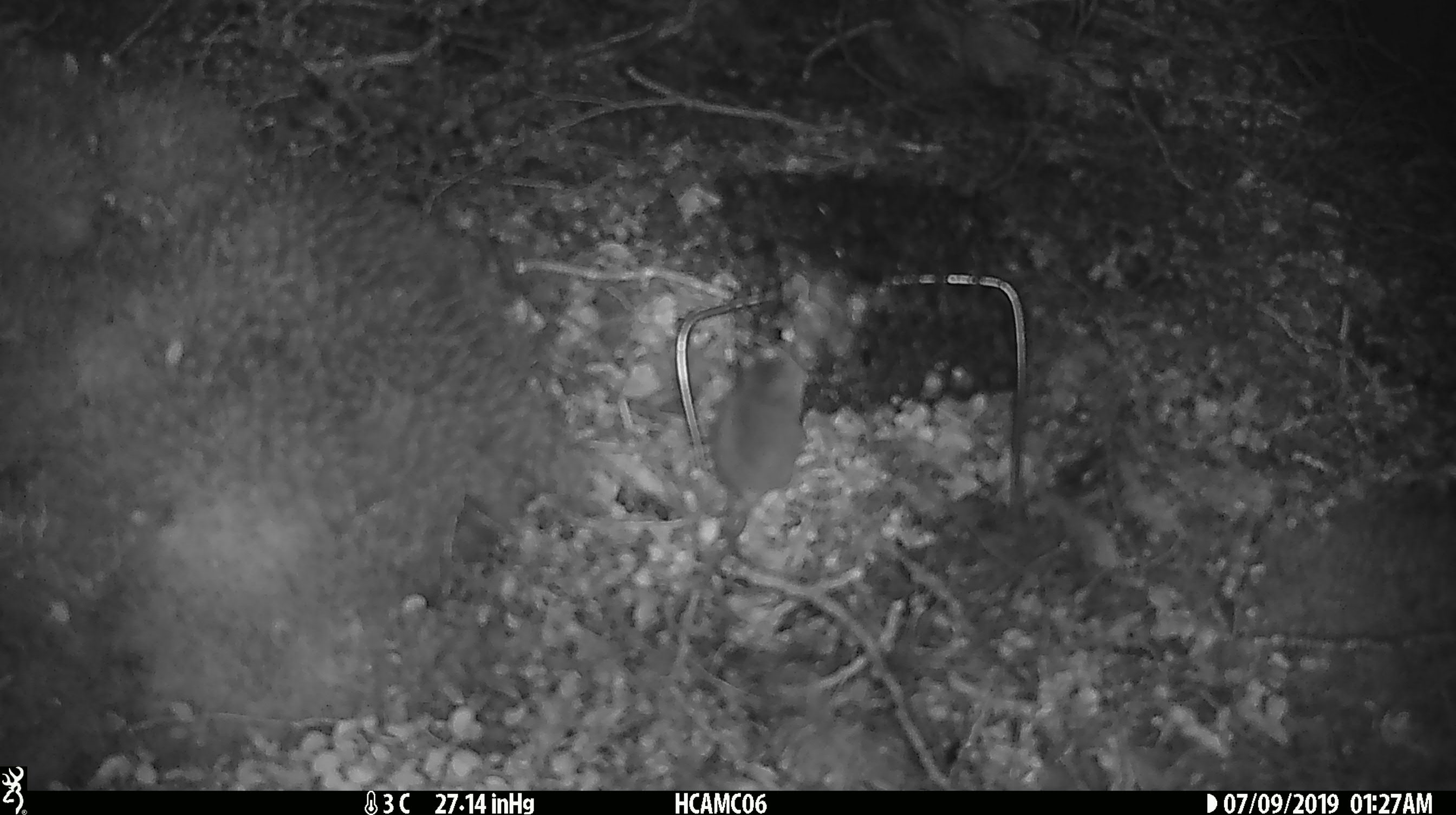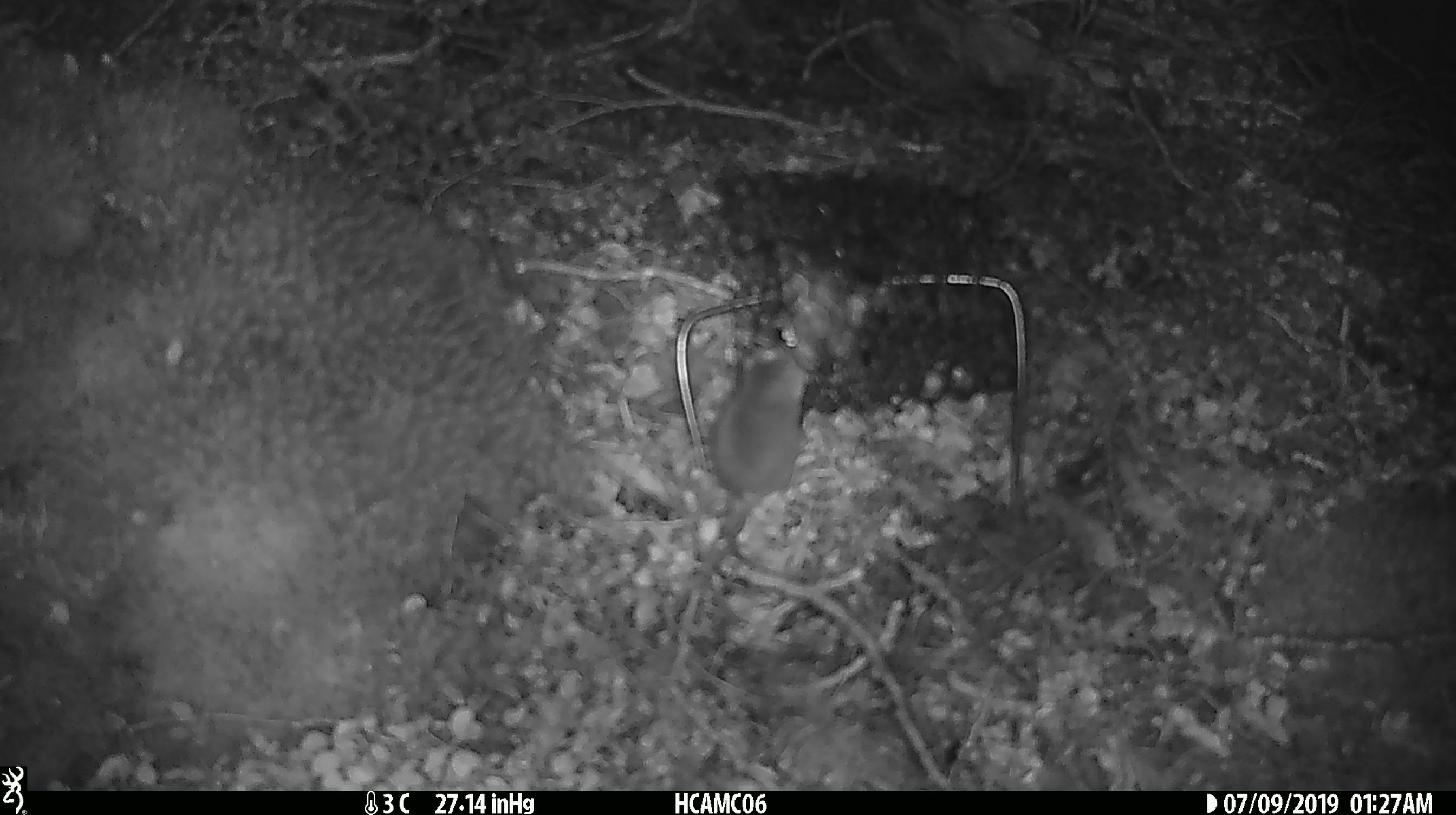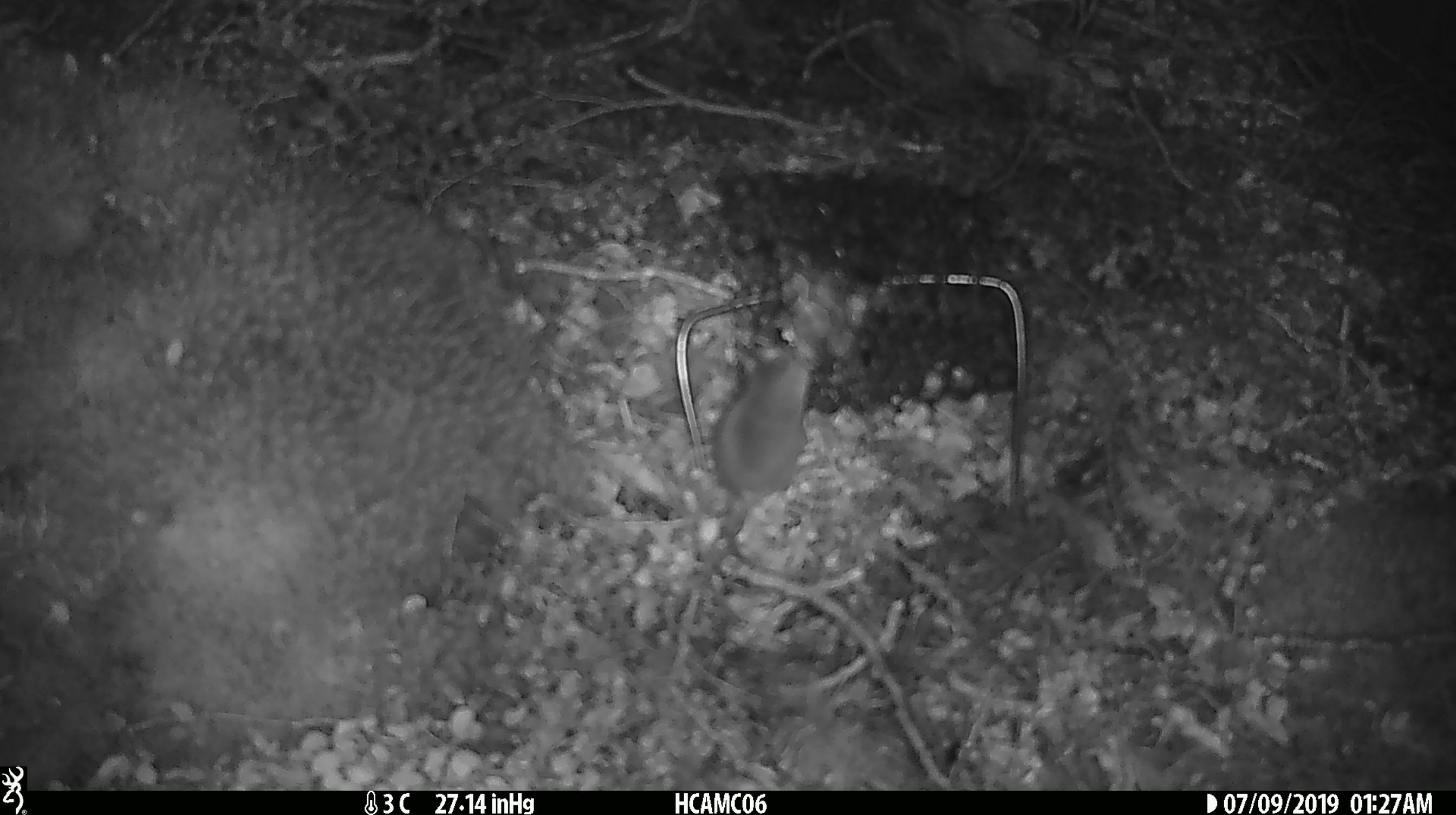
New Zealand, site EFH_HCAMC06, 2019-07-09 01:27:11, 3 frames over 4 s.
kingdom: Animalia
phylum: Chordata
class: Mammalia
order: Rodentia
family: Muridae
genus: Mus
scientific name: Mus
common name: mouse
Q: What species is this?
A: Mouse (Mus).